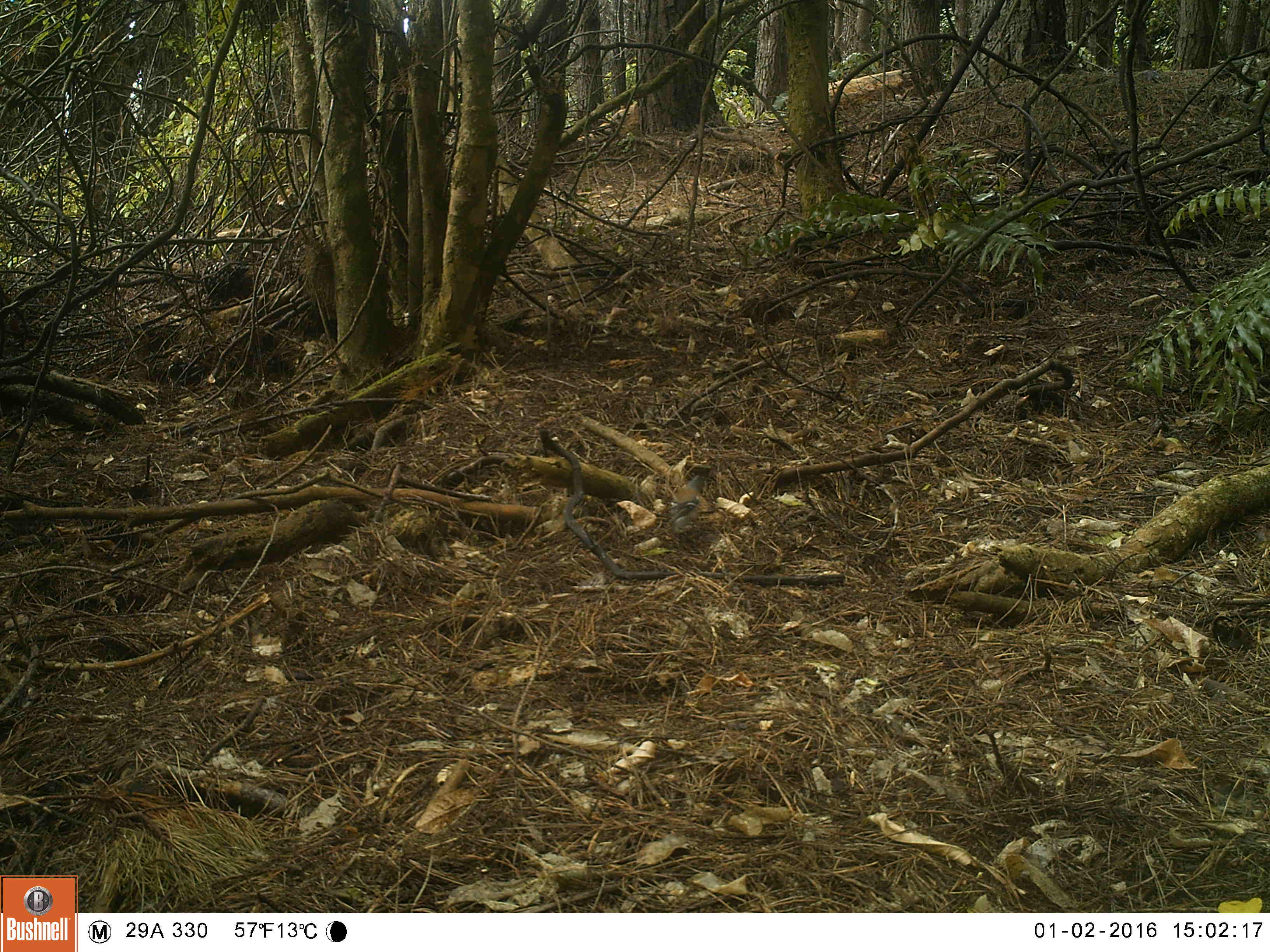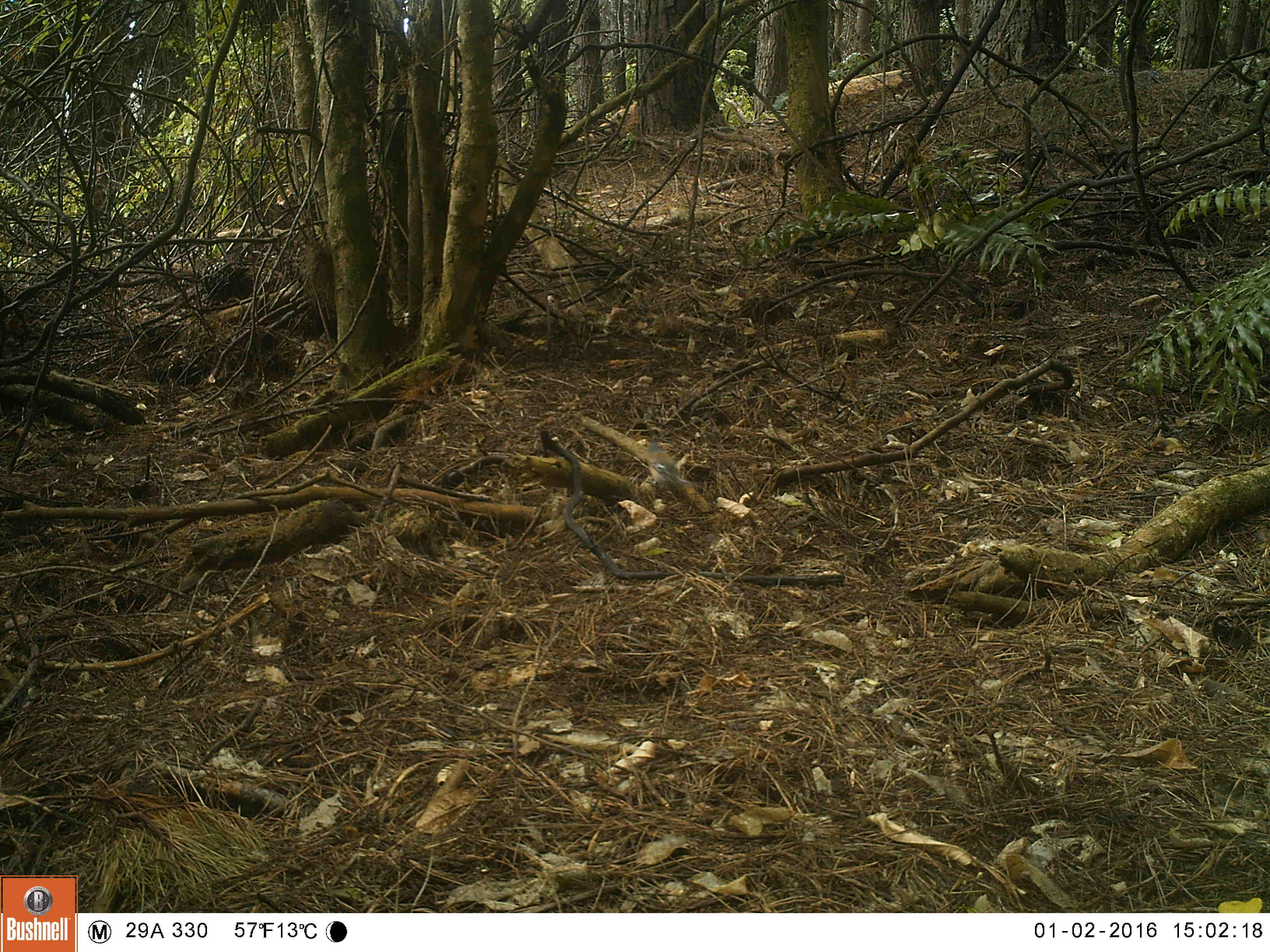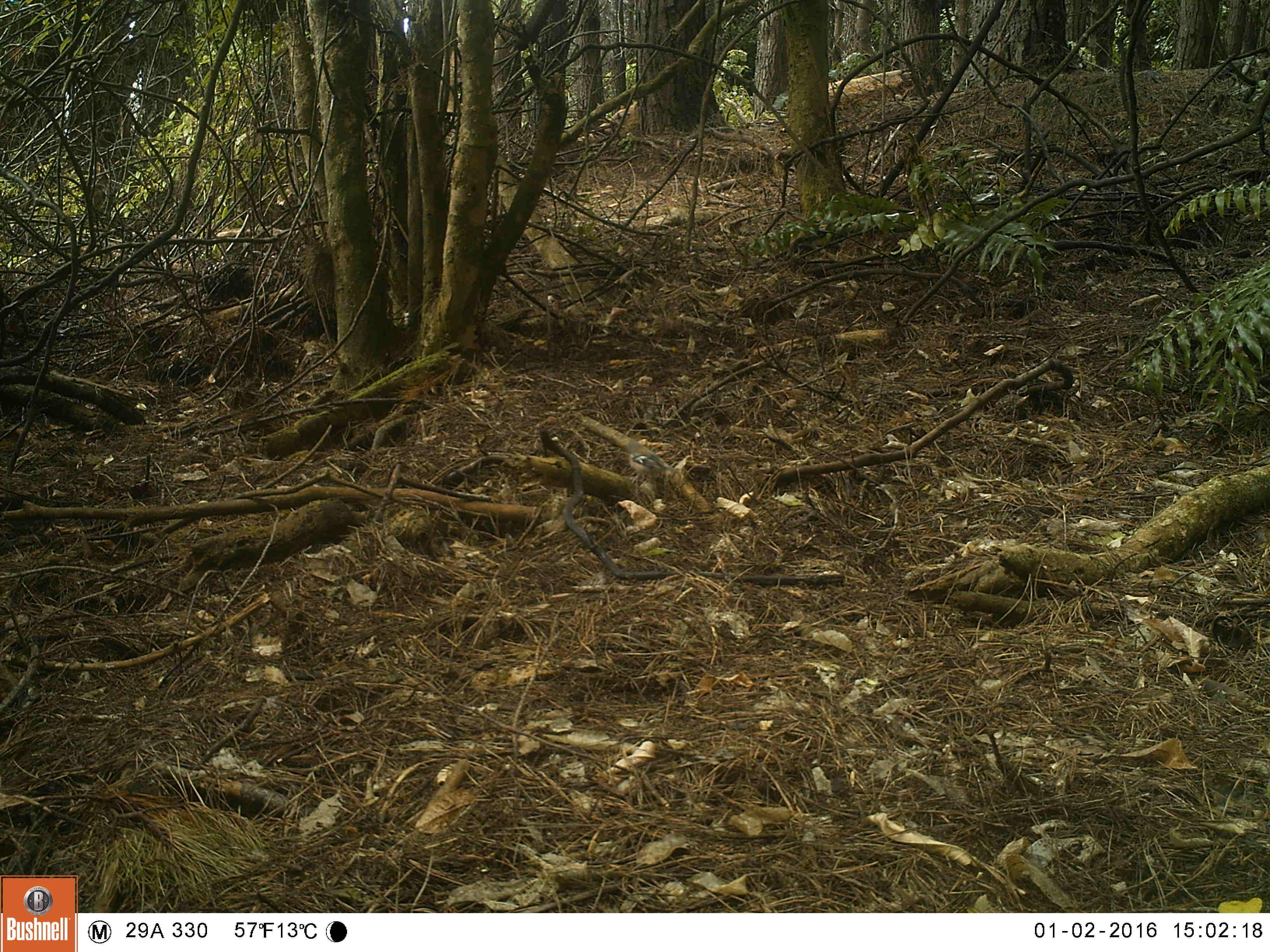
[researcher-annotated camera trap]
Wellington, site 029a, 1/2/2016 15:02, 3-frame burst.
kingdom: Animalia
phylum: Chordata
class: Aves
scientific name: Aves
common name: bird